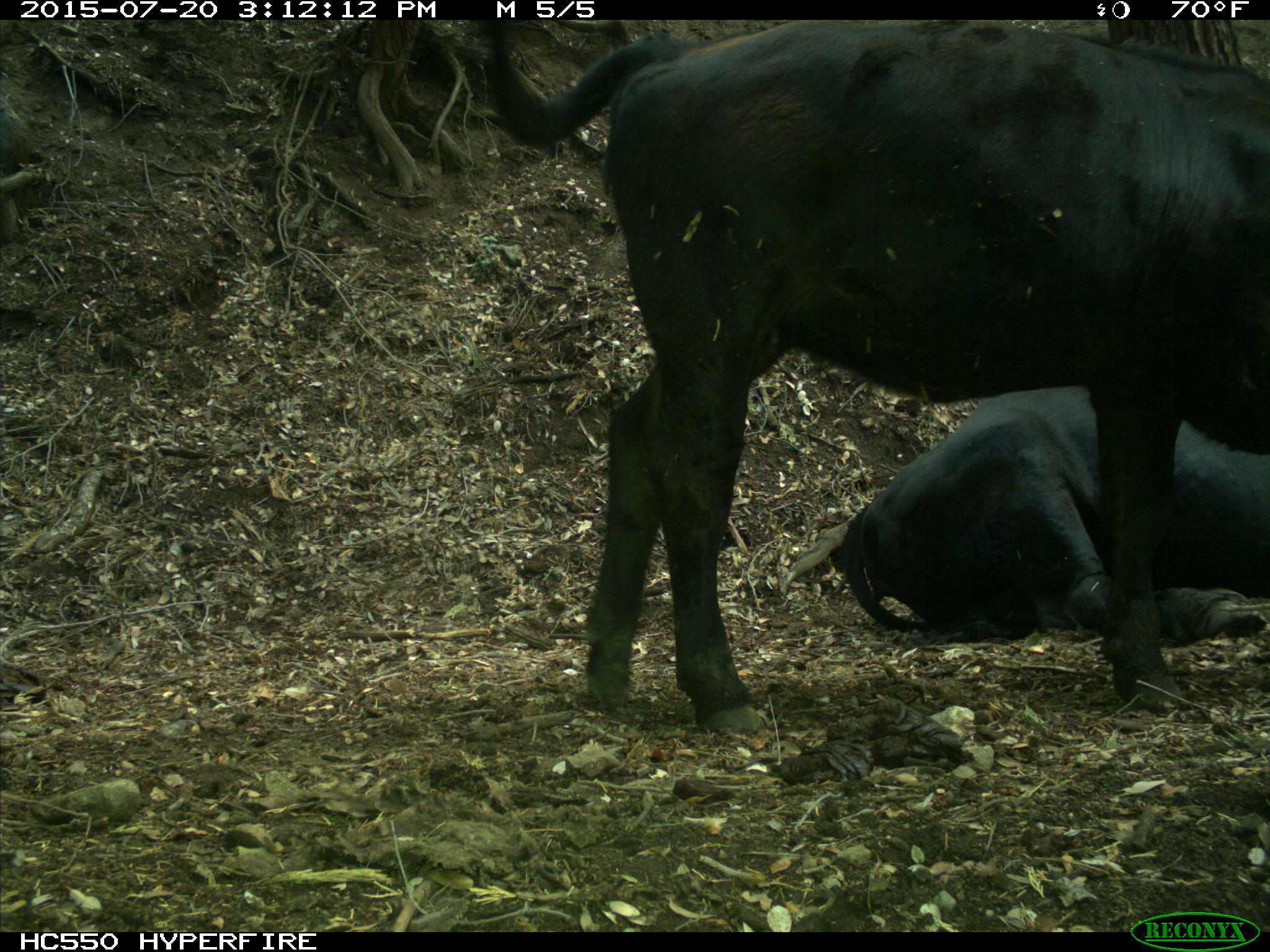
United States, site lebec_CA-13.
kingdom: Animalia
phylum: Chordata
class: Mammalia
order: Artiodactyla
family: Bovidae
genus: Bos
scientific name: Bos taurus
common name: domestic cow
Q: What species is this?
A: Bos taurus (domestic cow).